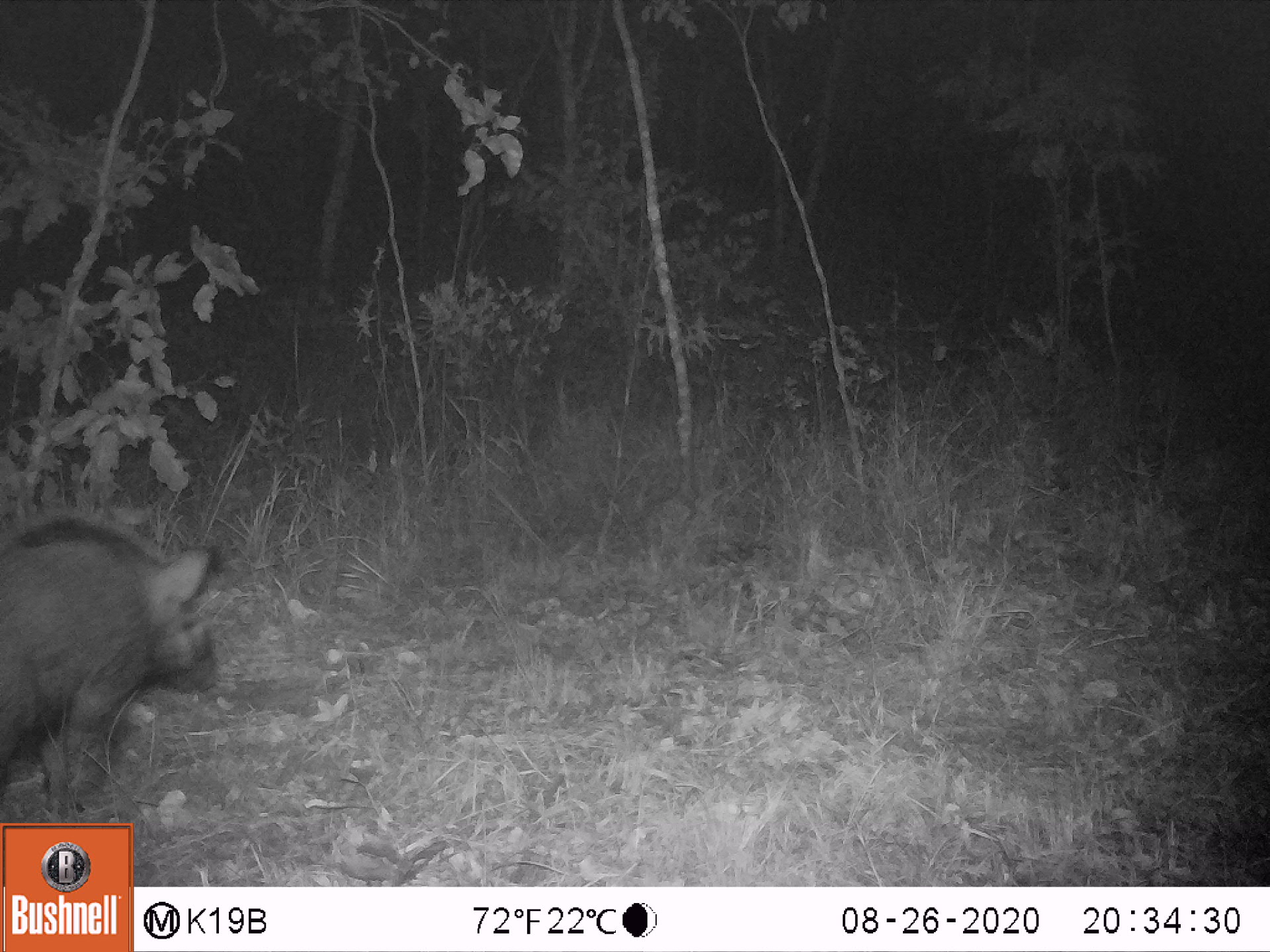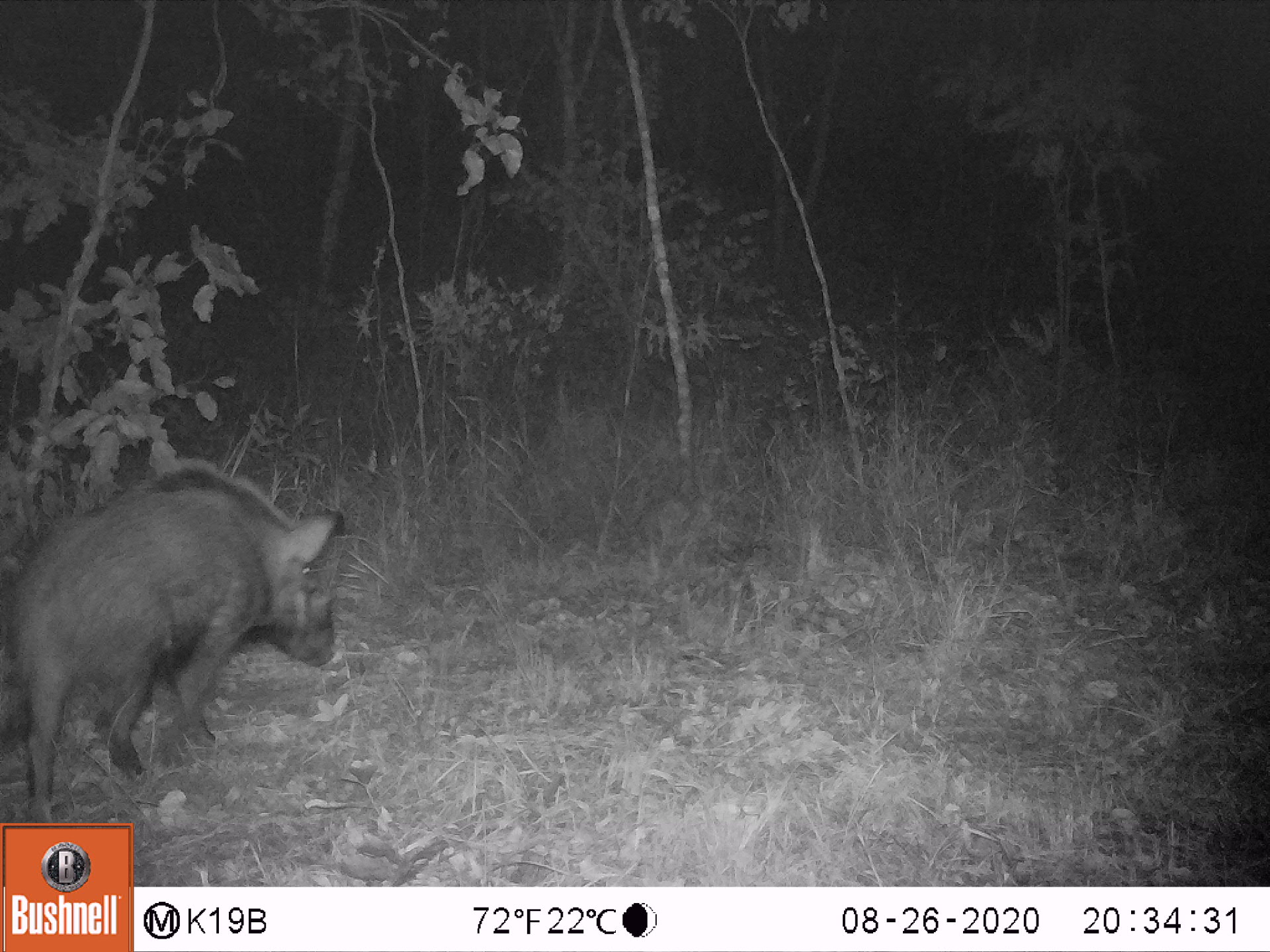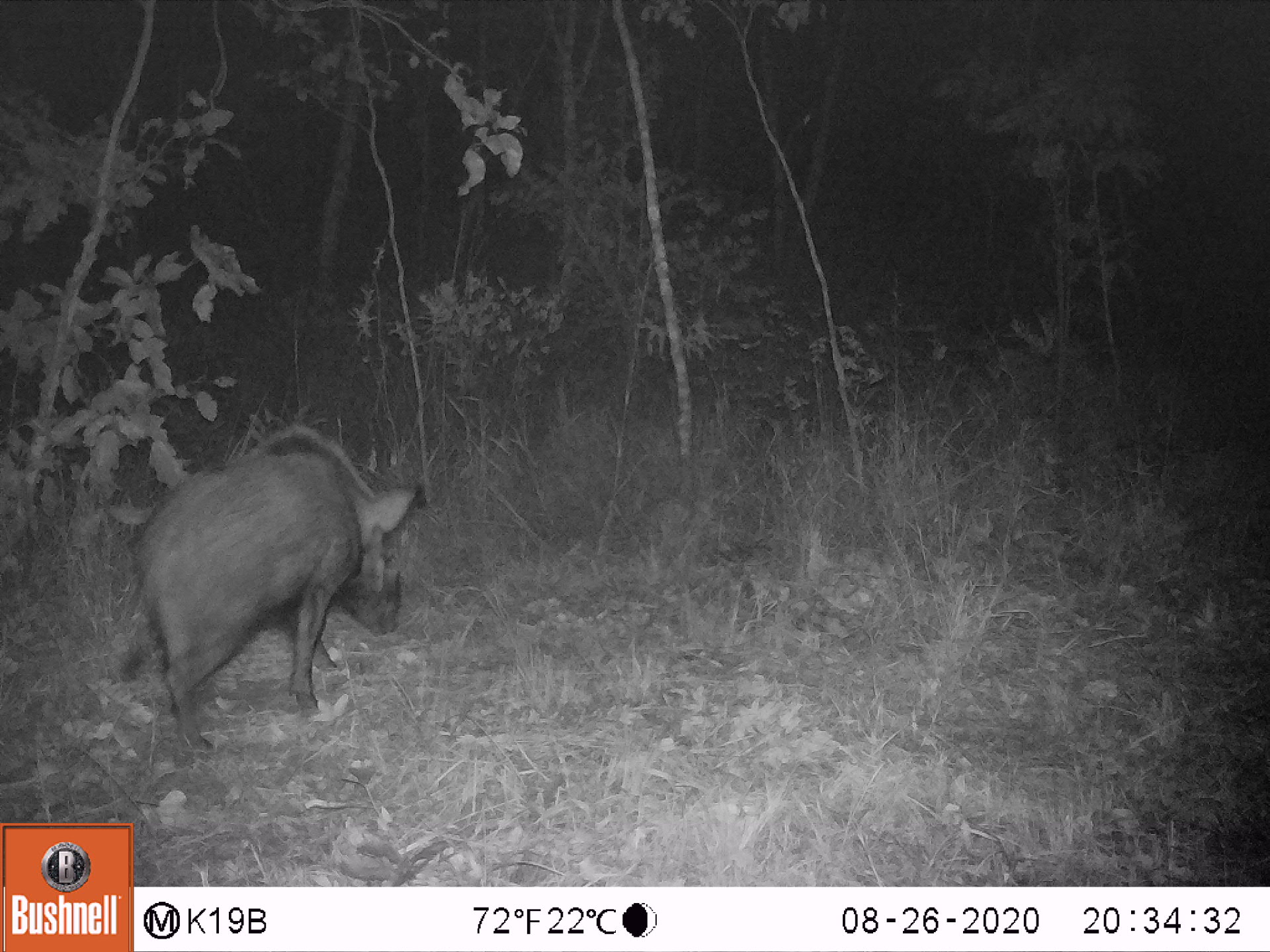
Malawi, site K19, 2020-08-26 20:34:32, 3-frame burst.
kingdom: Animalia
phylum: Chordata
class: Mammalia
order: Artiodactyla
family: Suidae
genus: Potamochoerus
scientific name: Potamochoerus larvatus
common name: bushpig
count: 1